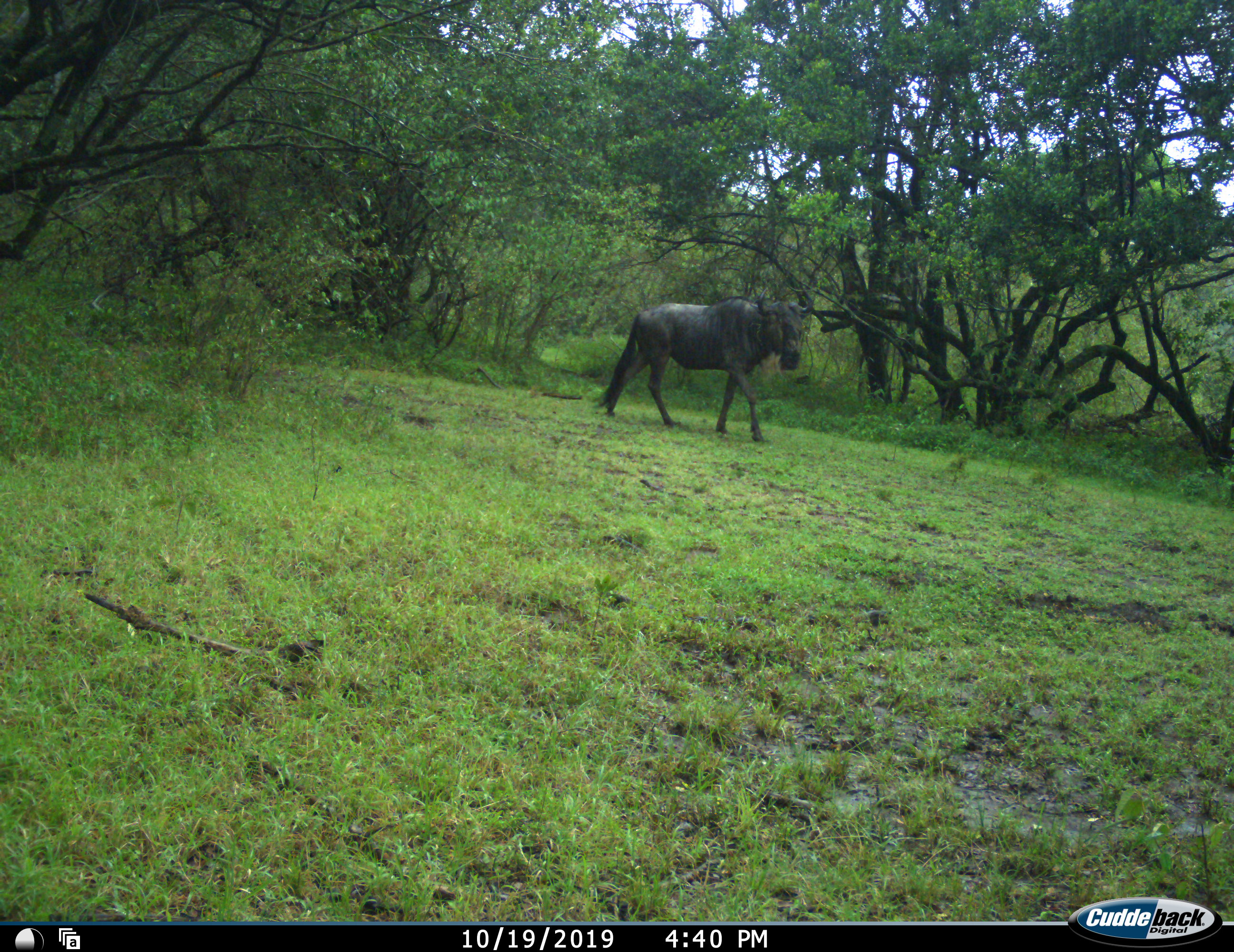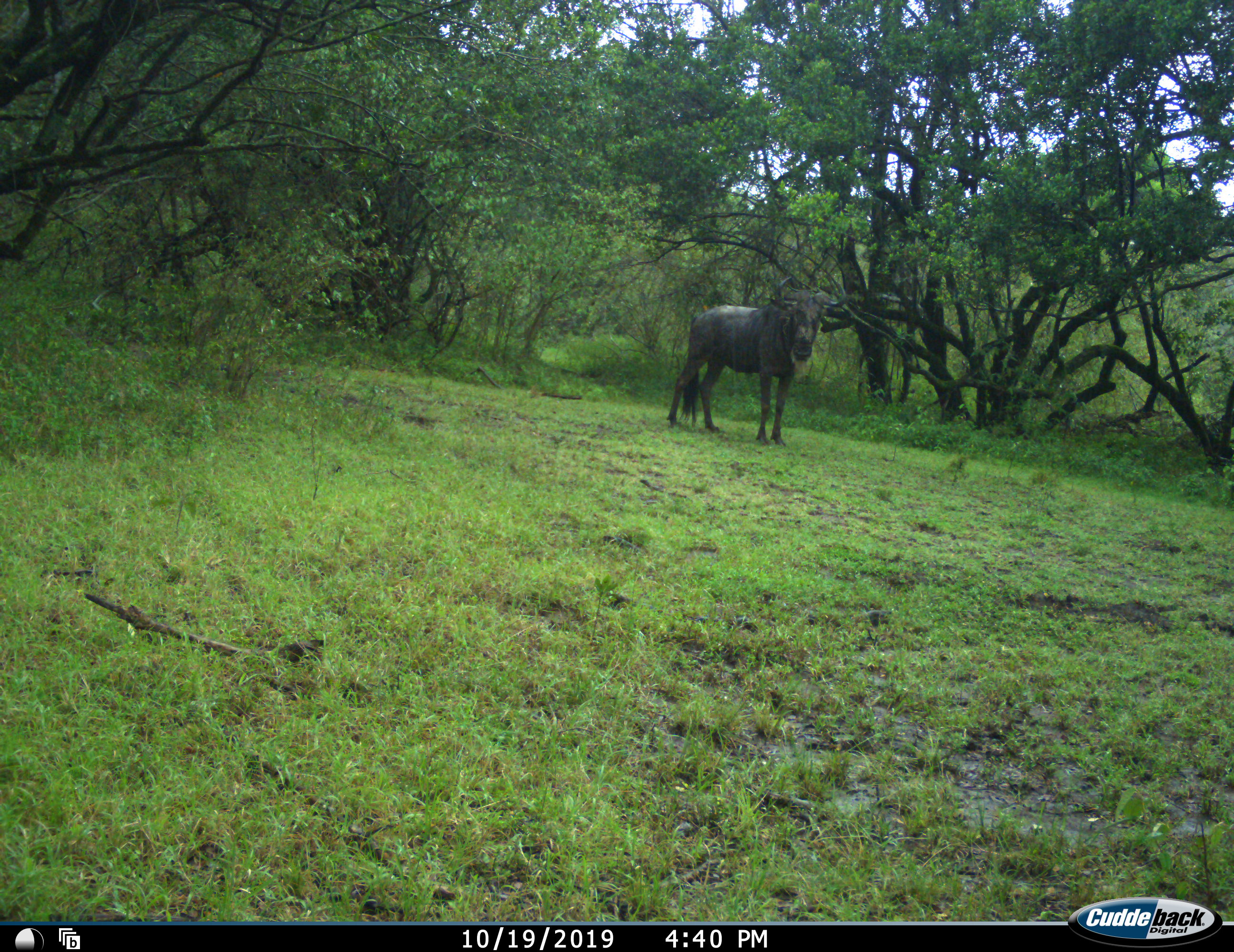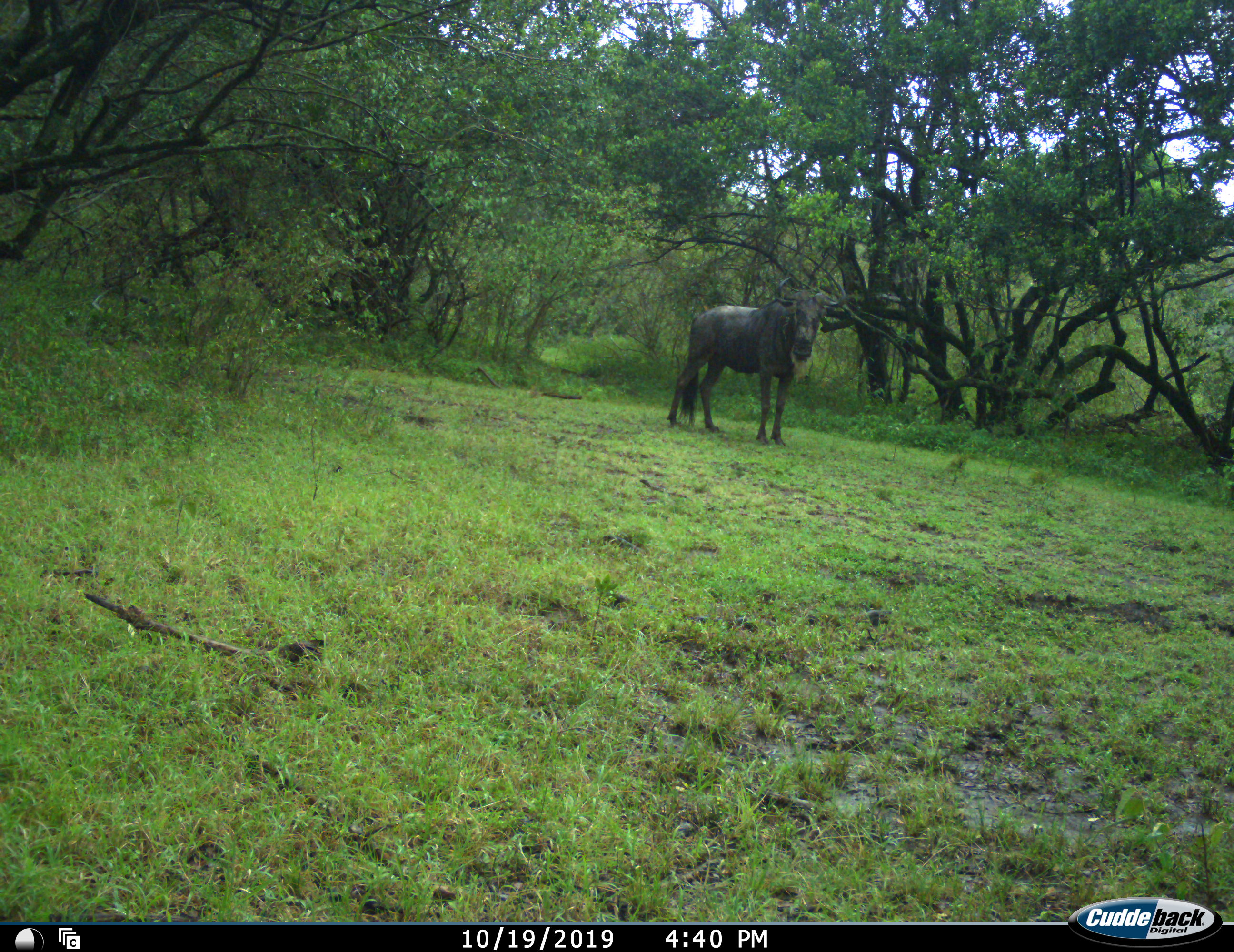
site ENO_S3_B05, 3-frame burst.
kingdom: Animalia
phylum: Chordata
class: Mammalia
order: Artiodactyla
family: Bovidae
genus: Connochaetes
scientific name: Connochaetes taurinus taurinus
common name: blue wildebeest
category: wildebeestblue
Wildebeestblue (blue wildebeest) (Connochaetes taurinus taurinus), count 1. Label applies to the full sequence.